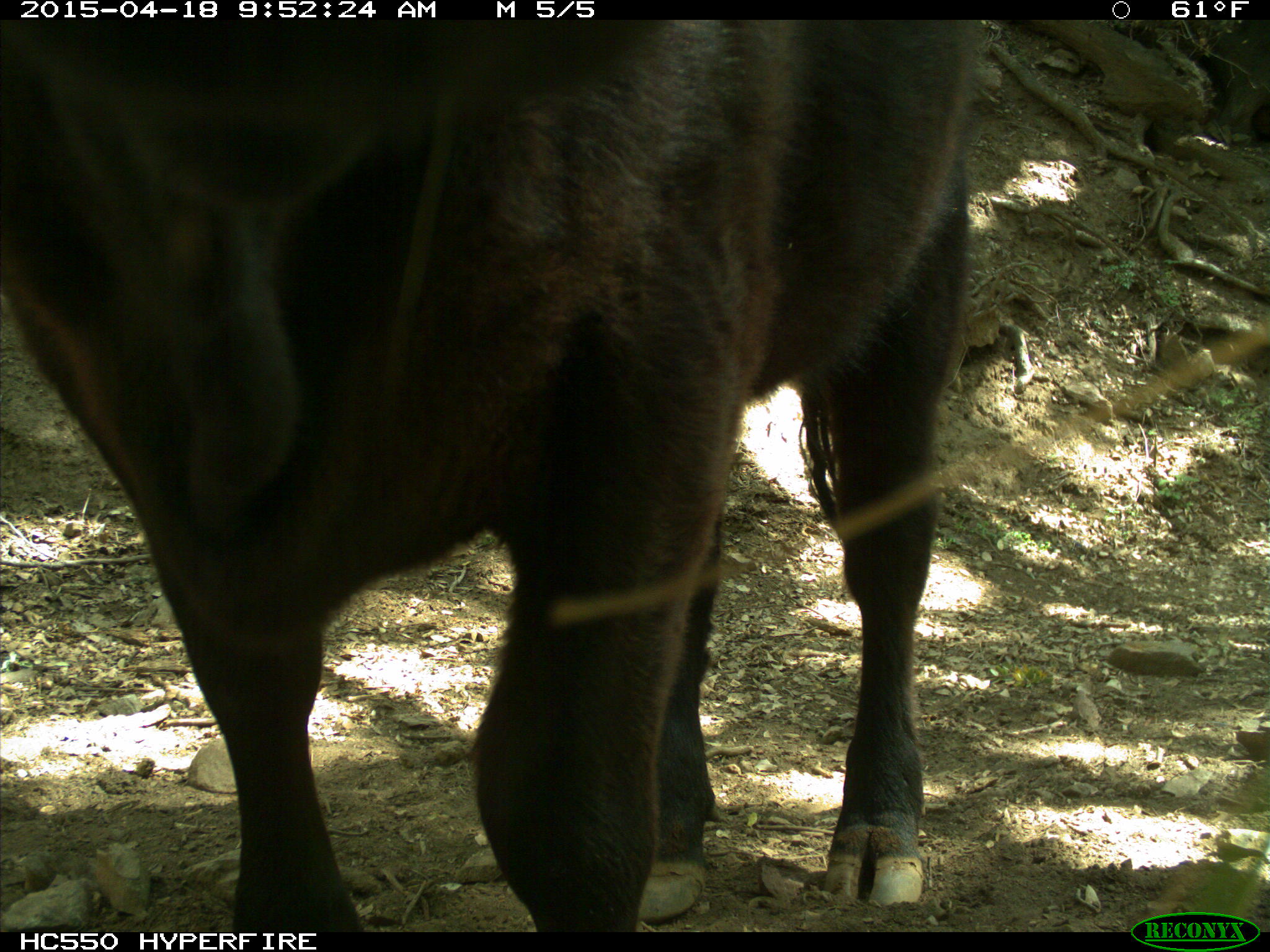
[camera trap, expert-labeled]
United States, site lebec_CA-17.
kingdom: Animalia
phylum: Chordata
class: Mammalia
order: Artiodactyla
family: Bovidae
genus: Bos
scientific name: Bos taurus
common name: domestic cow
Bos taurus (domestic cow).